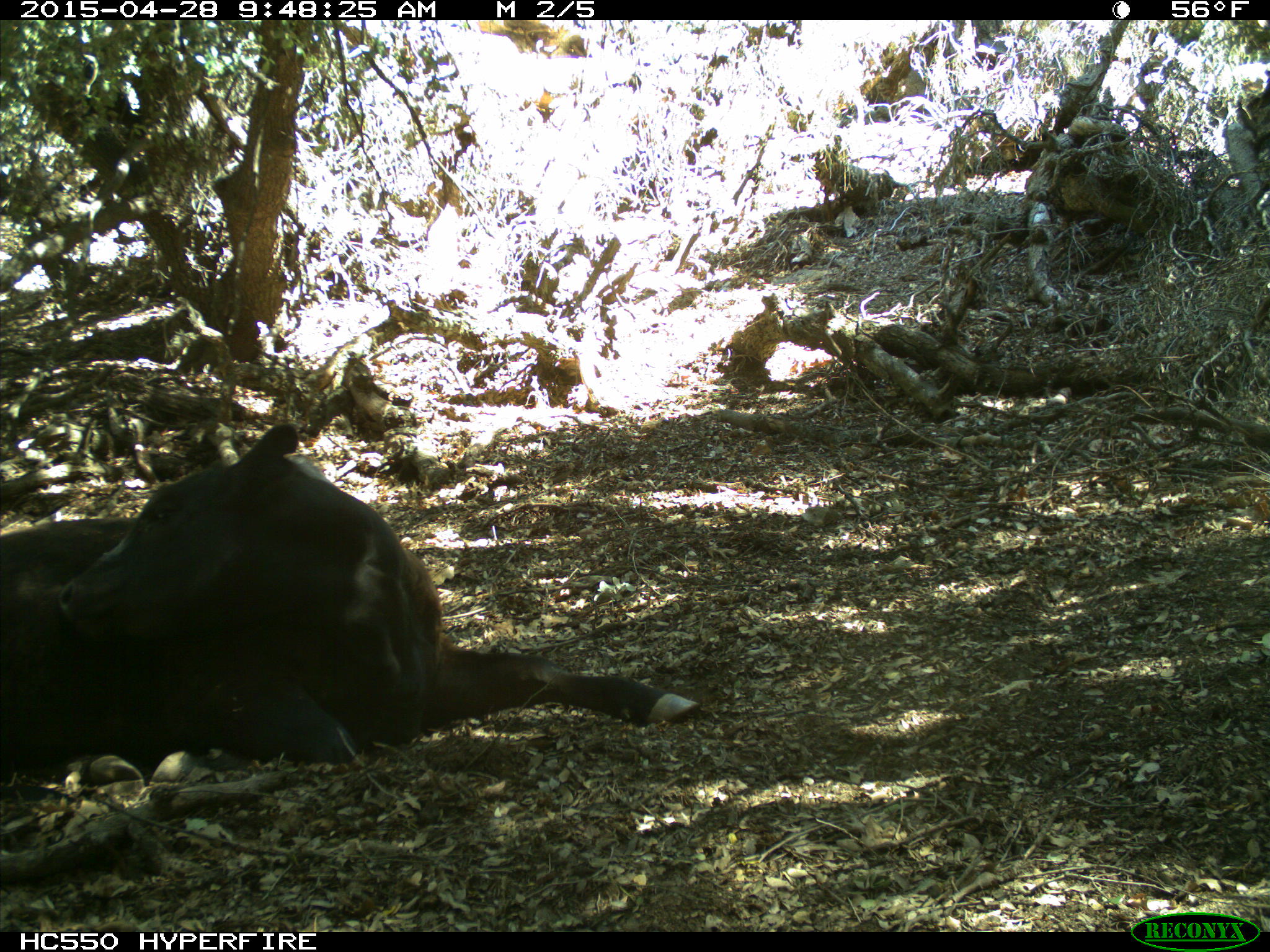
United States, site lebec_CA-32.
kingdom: Animalia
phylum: Chordata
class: Mammalia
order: Artiodactyla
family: Bovidae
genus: Bos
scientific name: Bos taurus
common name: domestic cow